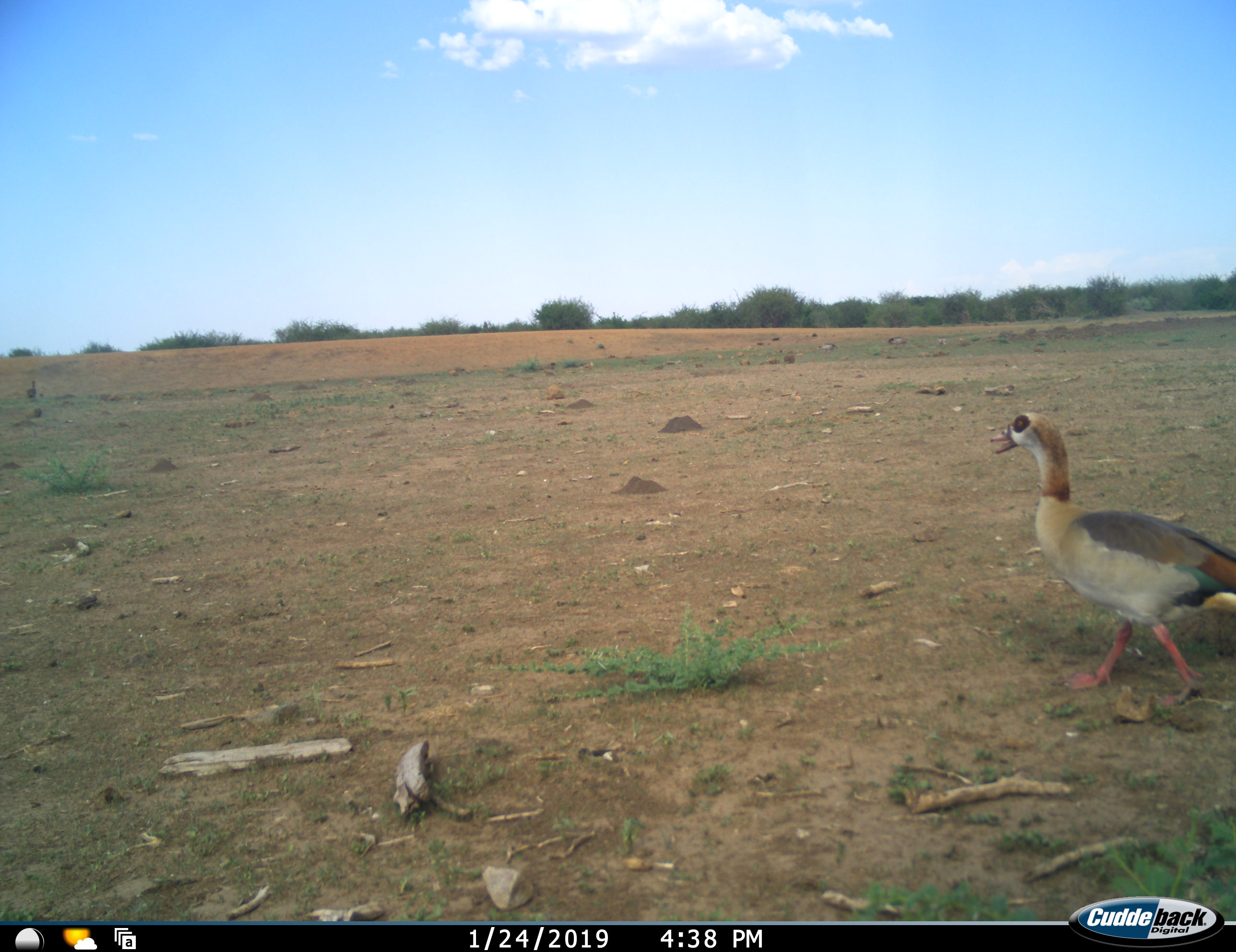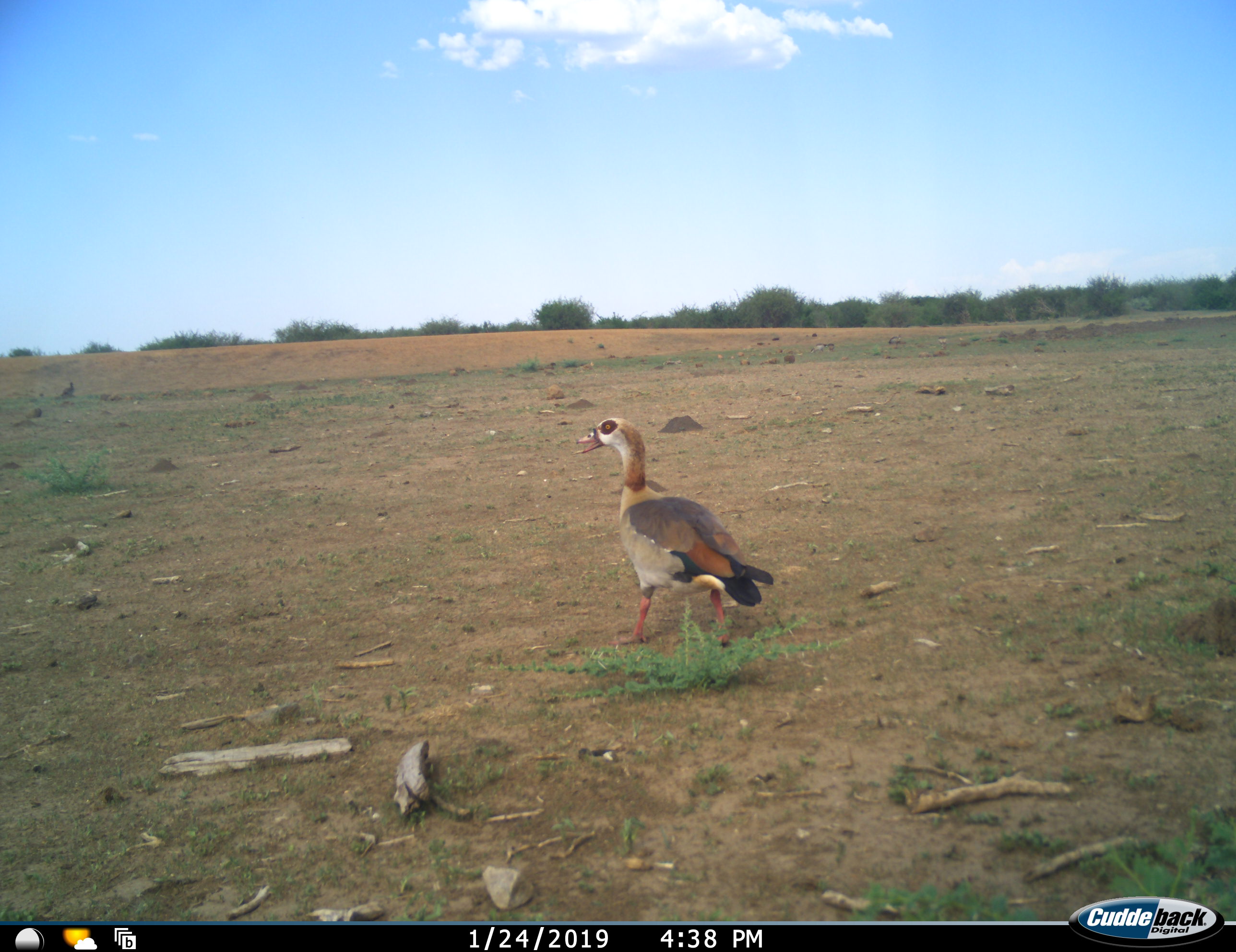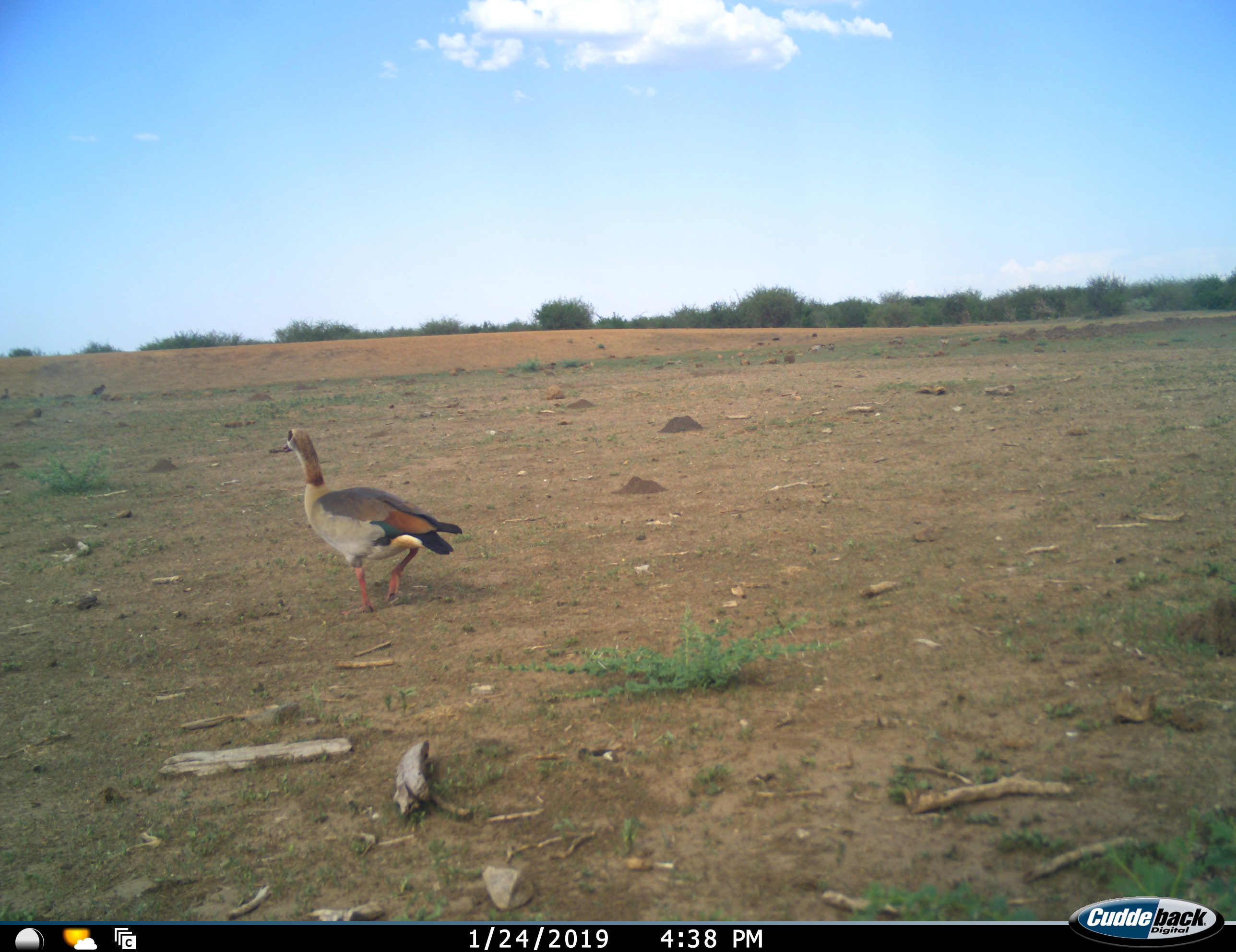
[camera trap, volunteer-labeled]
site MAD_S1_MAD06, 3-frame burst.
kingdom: Animalia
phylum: Chordata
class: Aves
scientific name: Aves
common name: bird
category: birdother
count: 1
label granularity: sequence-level